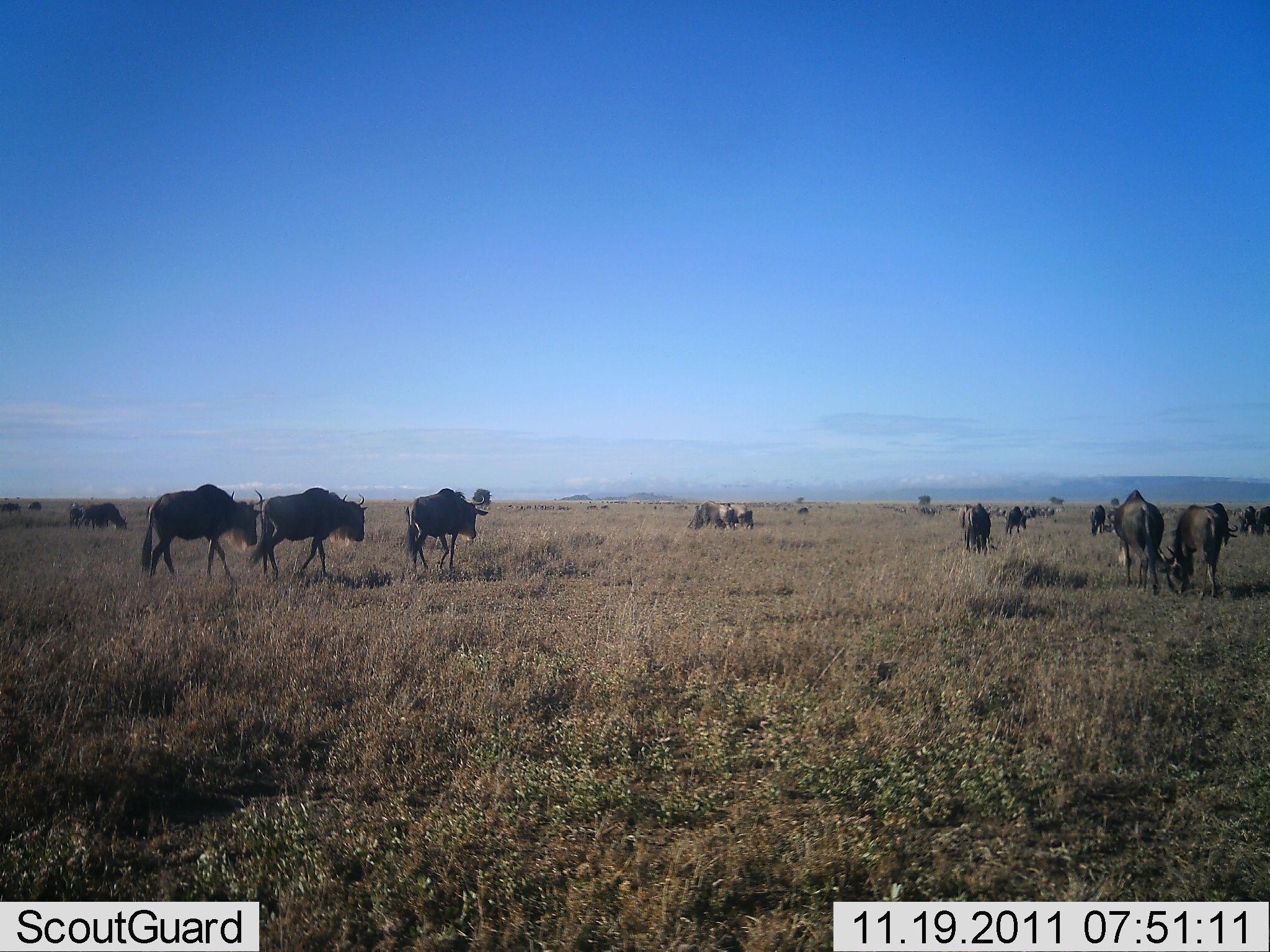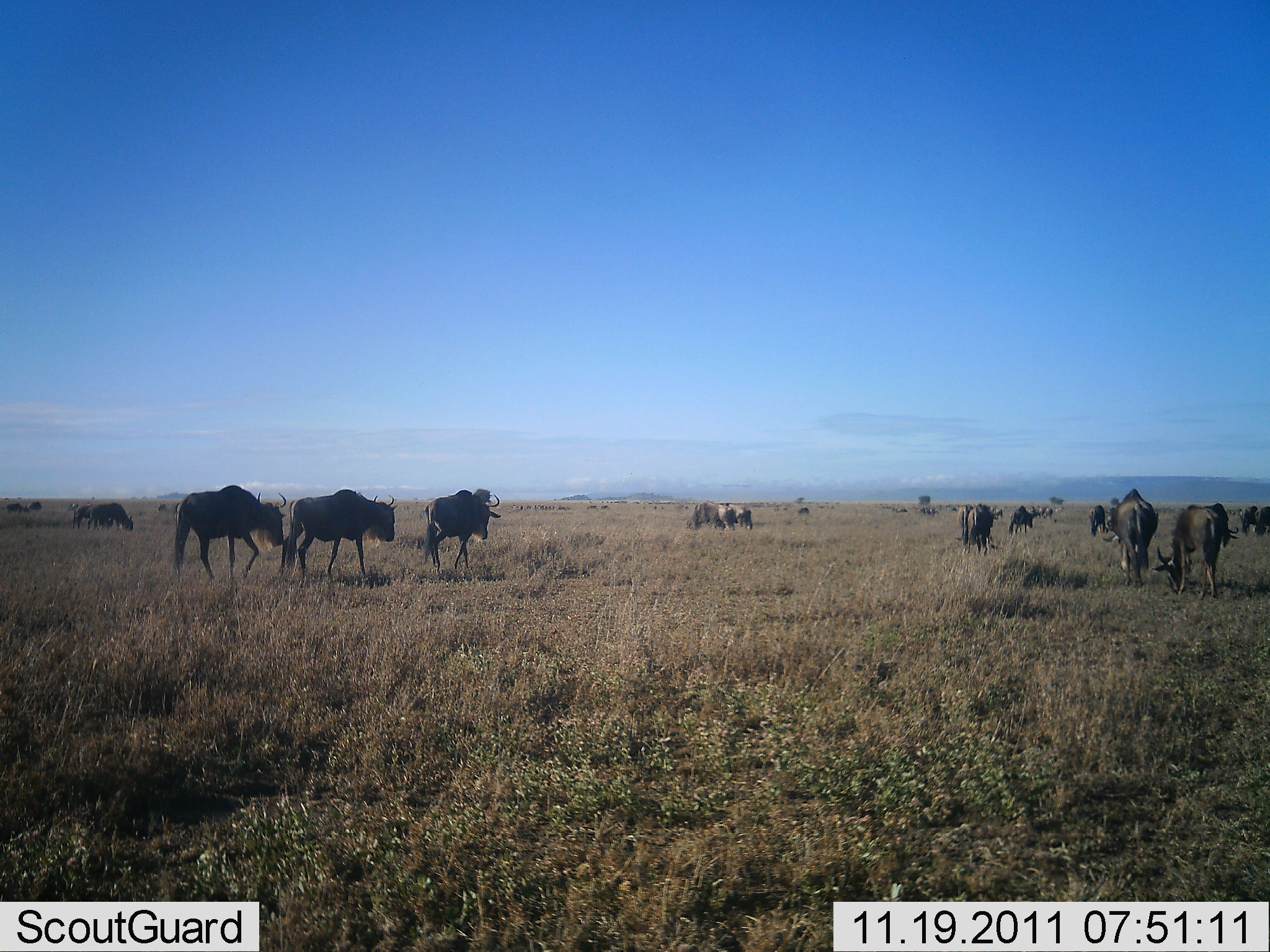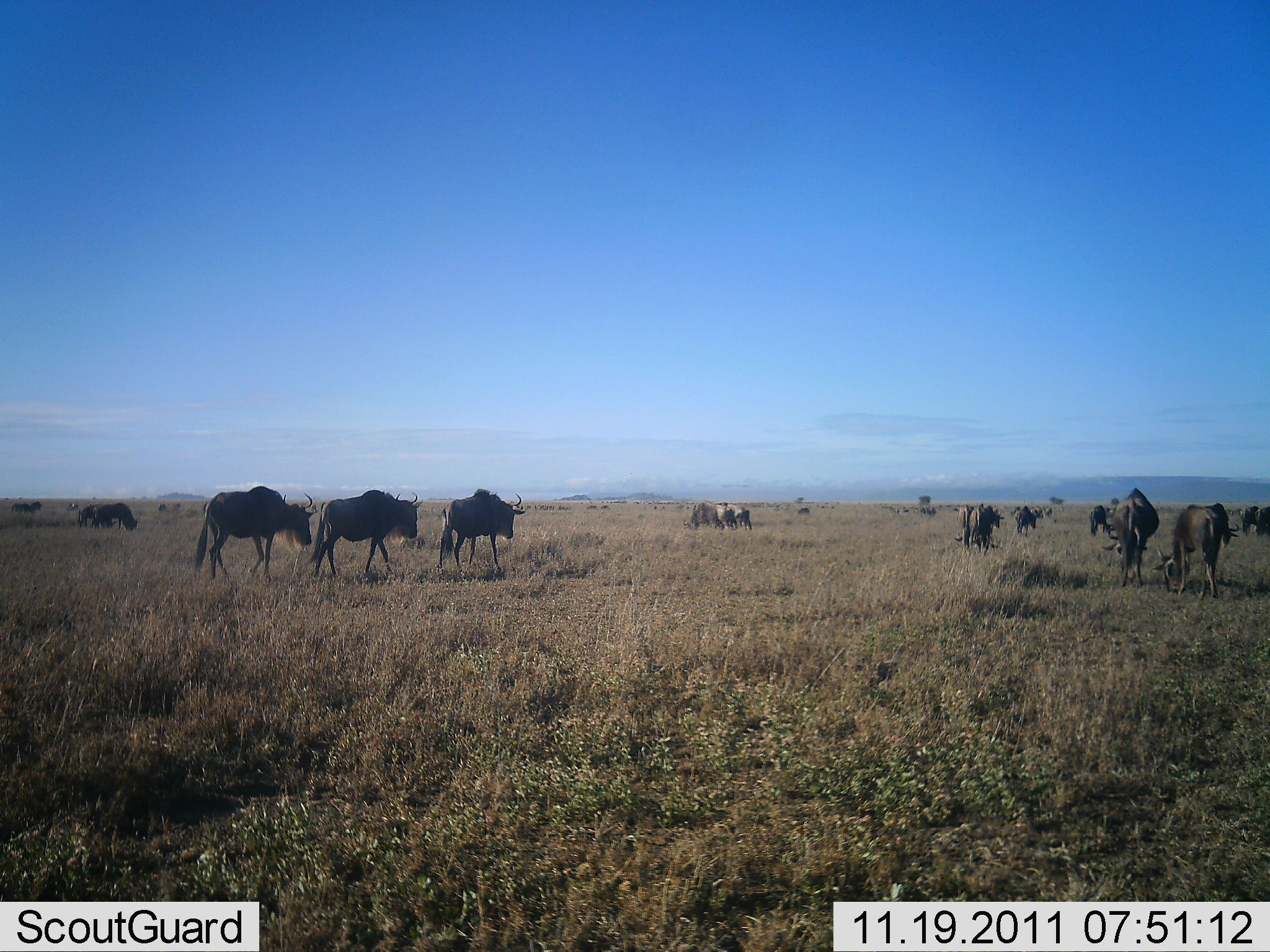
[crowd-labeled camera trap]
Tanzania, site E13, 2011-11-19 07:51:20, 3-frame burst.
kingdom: Animalia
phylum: Chordata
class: Mammalia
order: Artiodactyla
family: Bovidae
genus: Connochaetes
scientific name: Connochaetes taurinus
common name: blue wildebeest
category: wildebeest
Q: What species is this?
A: Wildebeest (blue wildebeest) (Connochaetes taurinus).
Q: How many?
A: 11-50.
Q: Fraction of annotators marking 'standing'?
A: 36%.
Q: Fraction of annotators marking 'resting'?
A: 0%.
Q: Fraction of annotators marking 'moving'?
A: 86%.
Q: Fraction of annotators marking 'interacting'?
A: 7%.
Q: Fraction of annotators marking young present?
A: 0%.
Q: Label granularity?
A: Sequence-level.